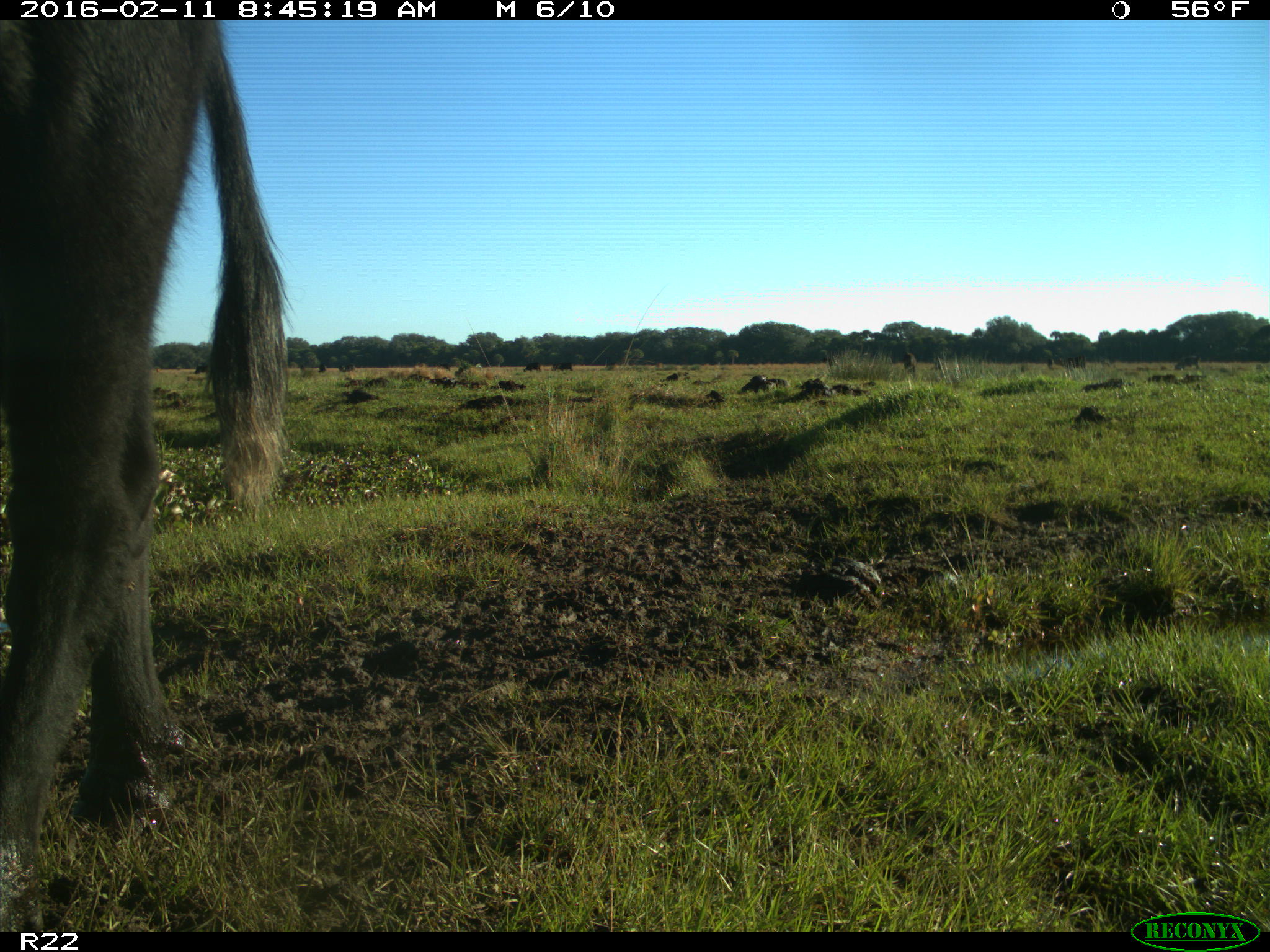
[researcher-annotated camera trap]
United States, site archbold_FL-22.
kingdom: Animalia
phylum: Chordata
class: Mammalia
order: Artiodactyla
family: Bovidae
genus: Bos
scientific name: Bos taurus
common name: domestic cow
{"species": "Bos taurus (domestic cow)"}